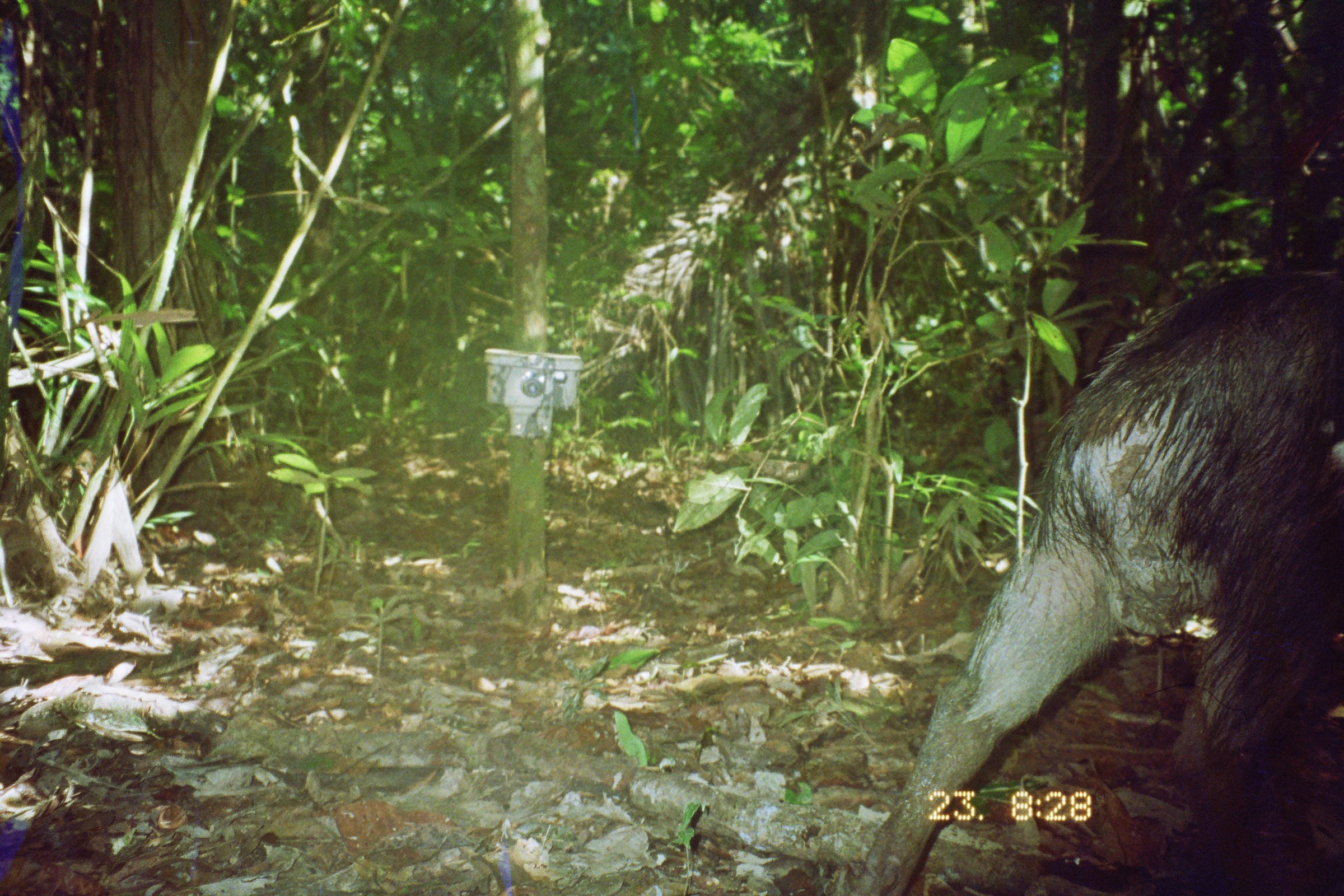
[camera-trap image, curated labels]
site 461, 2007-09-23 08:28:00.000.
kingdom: Animalia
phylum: Chordata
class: Mammalia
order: Artiodactyla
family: Tayassuidae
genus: Tayassu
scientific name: Tayassu pecari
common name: white-lipped peccary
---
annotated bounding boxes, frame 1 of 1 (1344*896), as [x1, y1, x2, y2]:
tayassu pecari: [848, 258, 1344, 896]